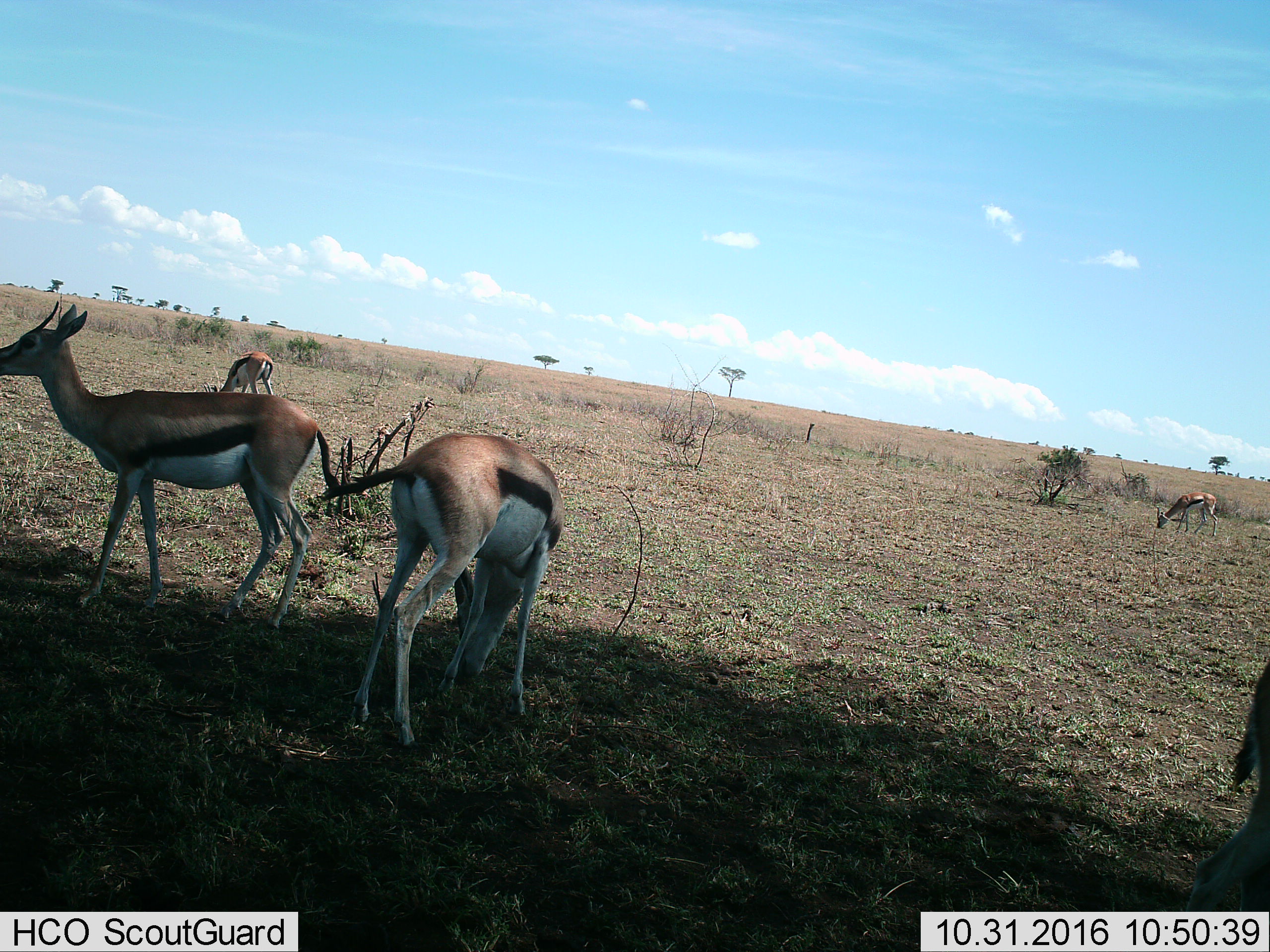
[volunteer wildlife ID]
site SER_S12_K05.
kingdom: Animalia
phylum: Chordata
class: Mammalia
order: Artiodactyla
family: Bovidae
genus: Eudorcas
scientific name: Eudorcas thomsonii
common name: thomson's gazelle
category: gazellethomsons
Gazellethomsons (thomson's gazelle) (Eudorcas thomsonii), count 5. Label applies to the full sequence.